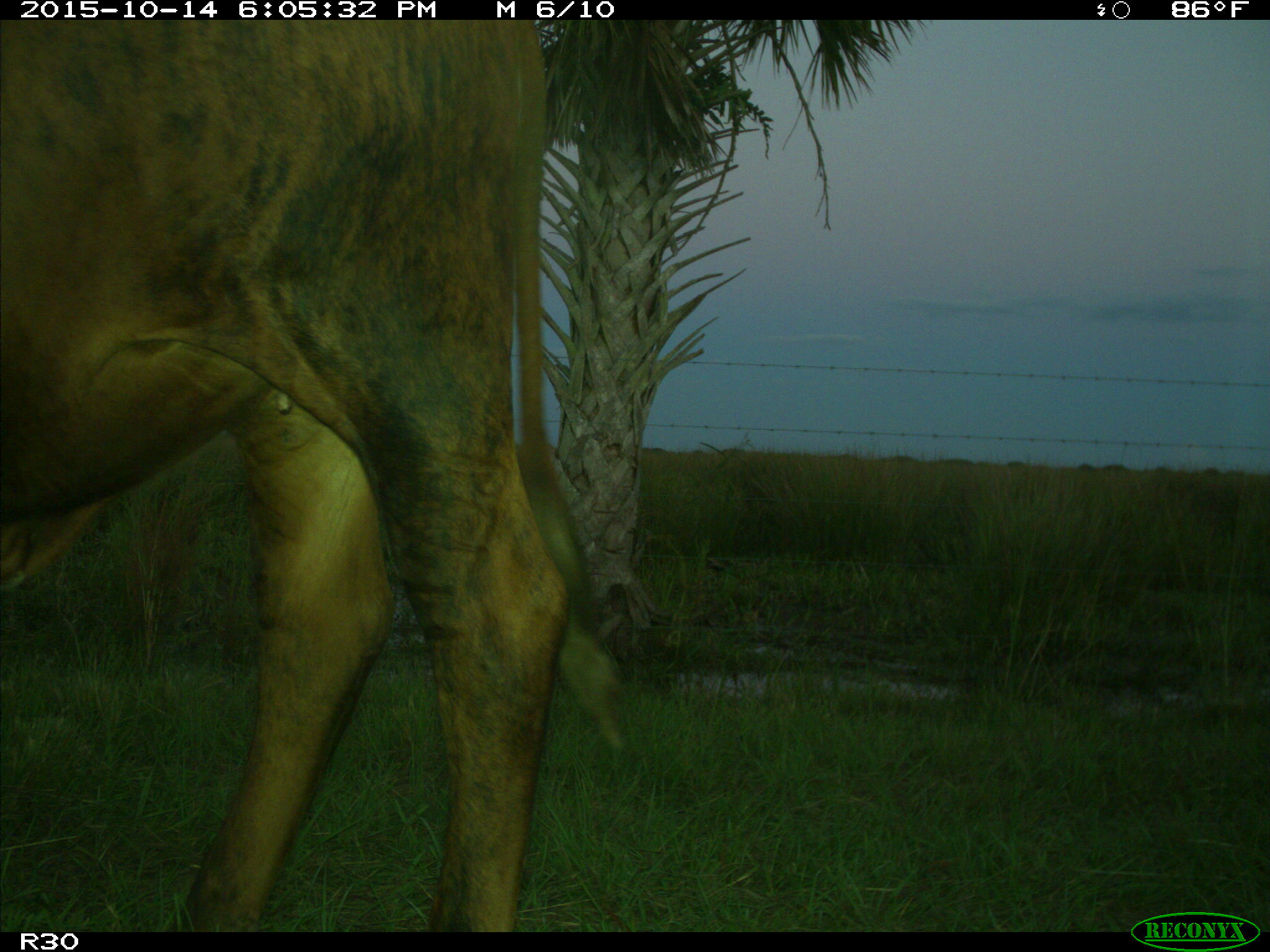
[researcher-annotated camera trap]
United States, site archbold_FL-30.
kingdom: Animalia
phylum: Chordata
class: Mammalia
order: Artiodactyla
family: Bovidae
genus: Bos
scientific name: Bos taurus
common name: domestic cow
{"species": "Bos taurus (domestic cow)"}